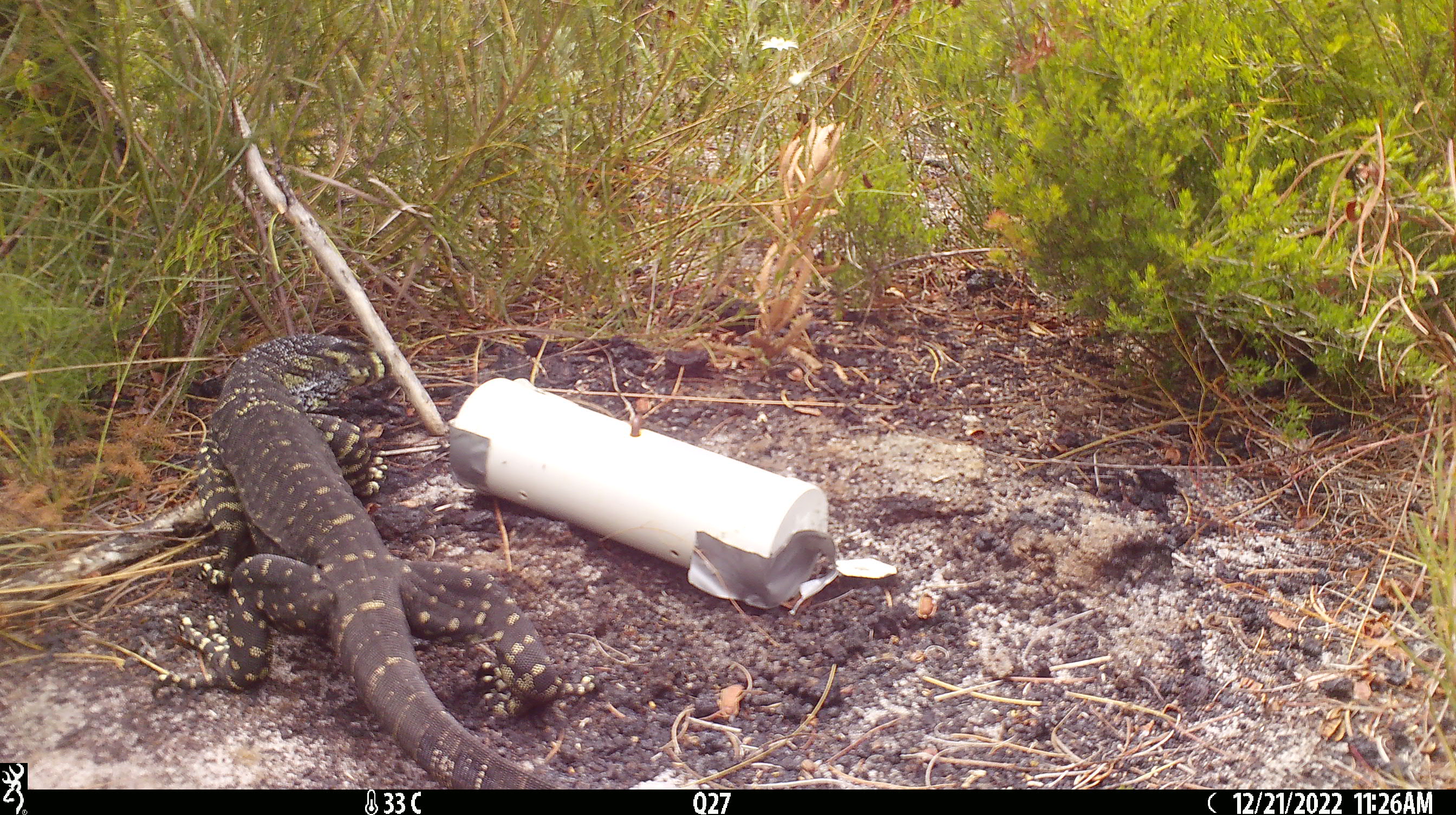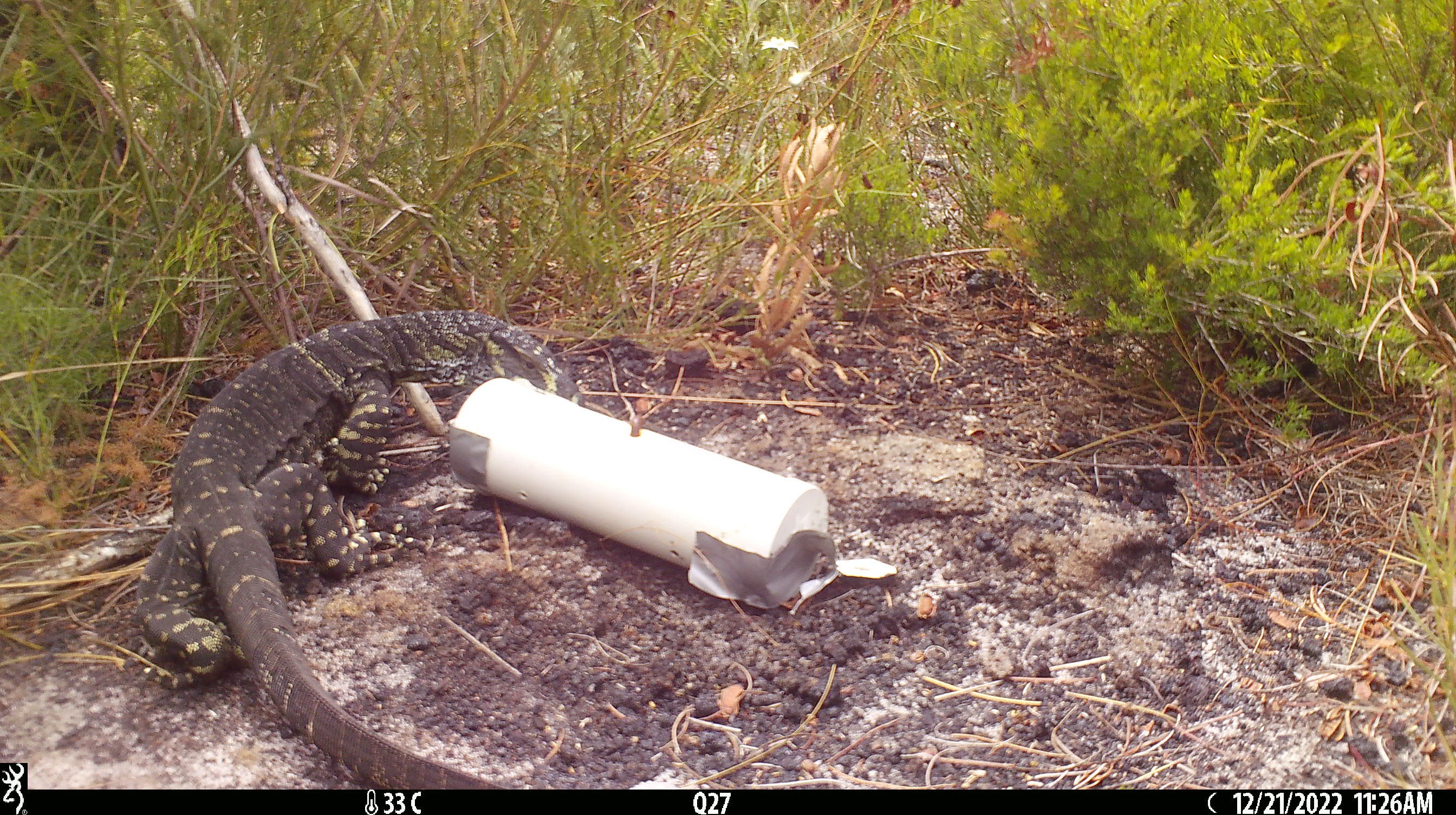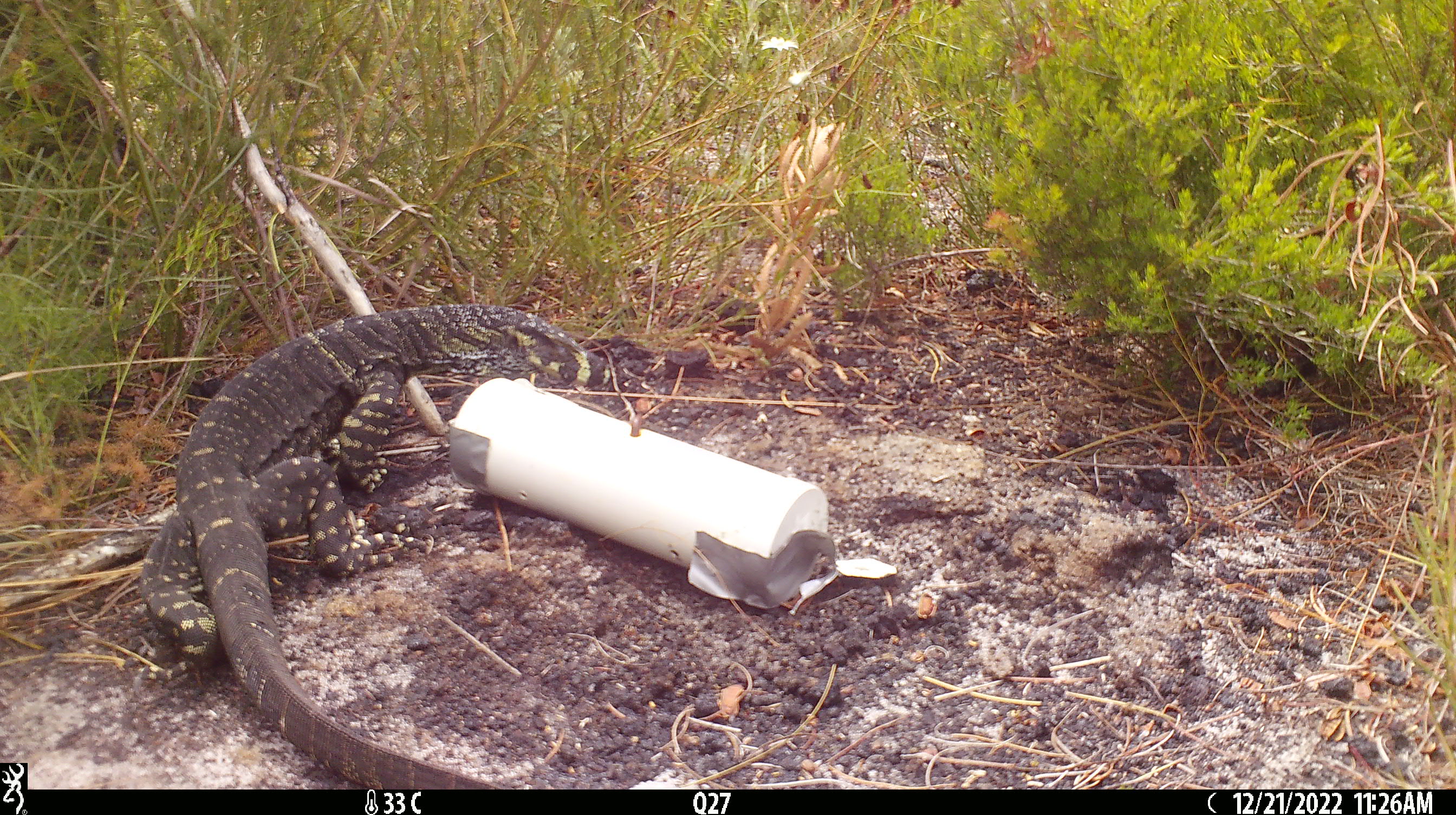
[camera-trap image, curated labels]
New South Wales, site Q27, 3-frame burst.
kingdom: Animalia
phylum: Chordata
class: Reptilia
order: Squamata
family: Varanidae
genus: Varanus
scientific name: Varanus varius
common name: lace monitor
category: goanna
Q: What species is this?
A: Goanna (lace monitor) (Varanus varius).